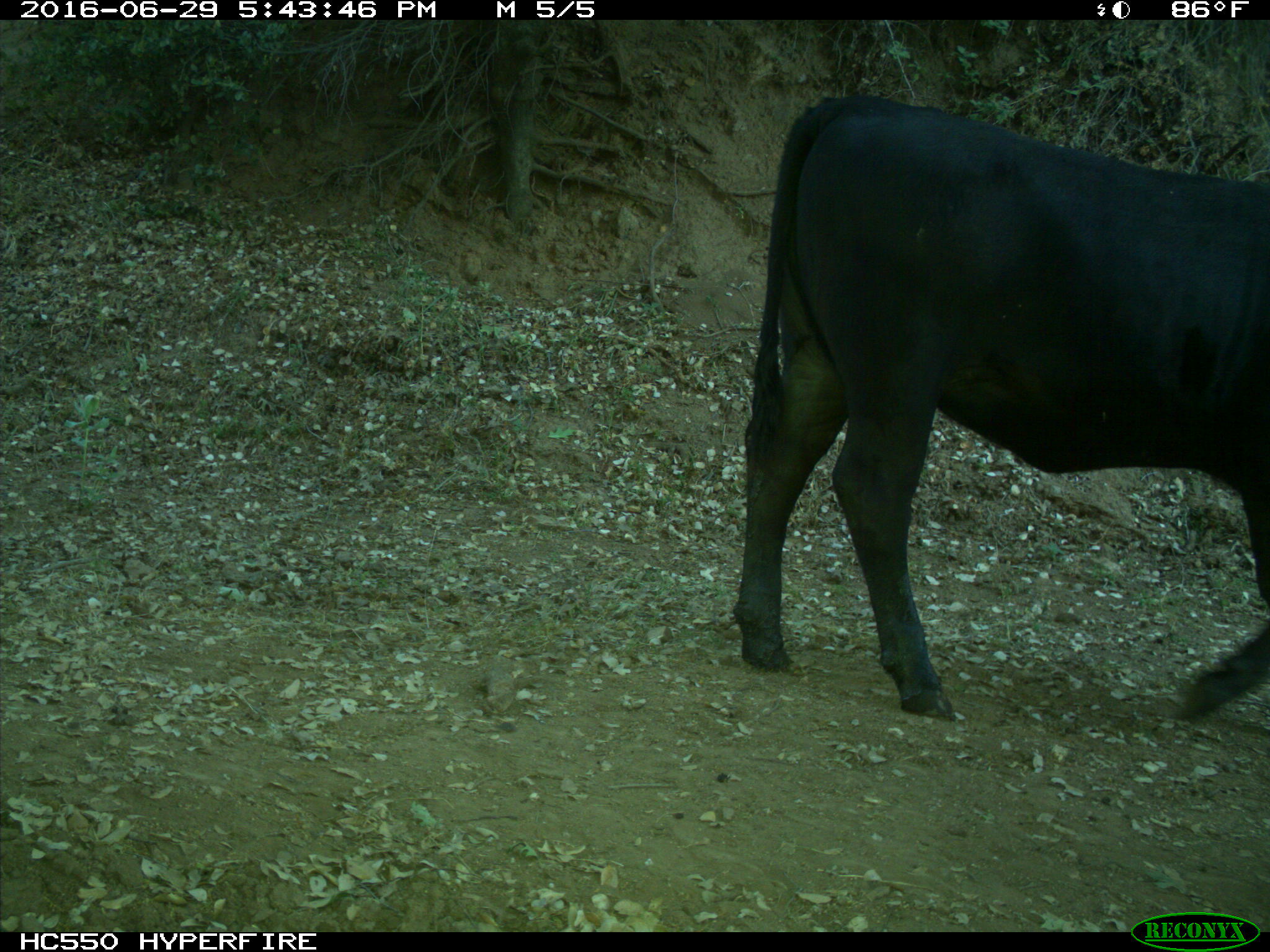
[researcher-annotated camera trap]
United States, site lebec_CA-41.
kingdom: Animalia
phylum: Chordata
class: Mammalia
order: Artiodactyla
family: Bovidae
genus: Bos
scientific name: Bos taurus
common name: domestic cow